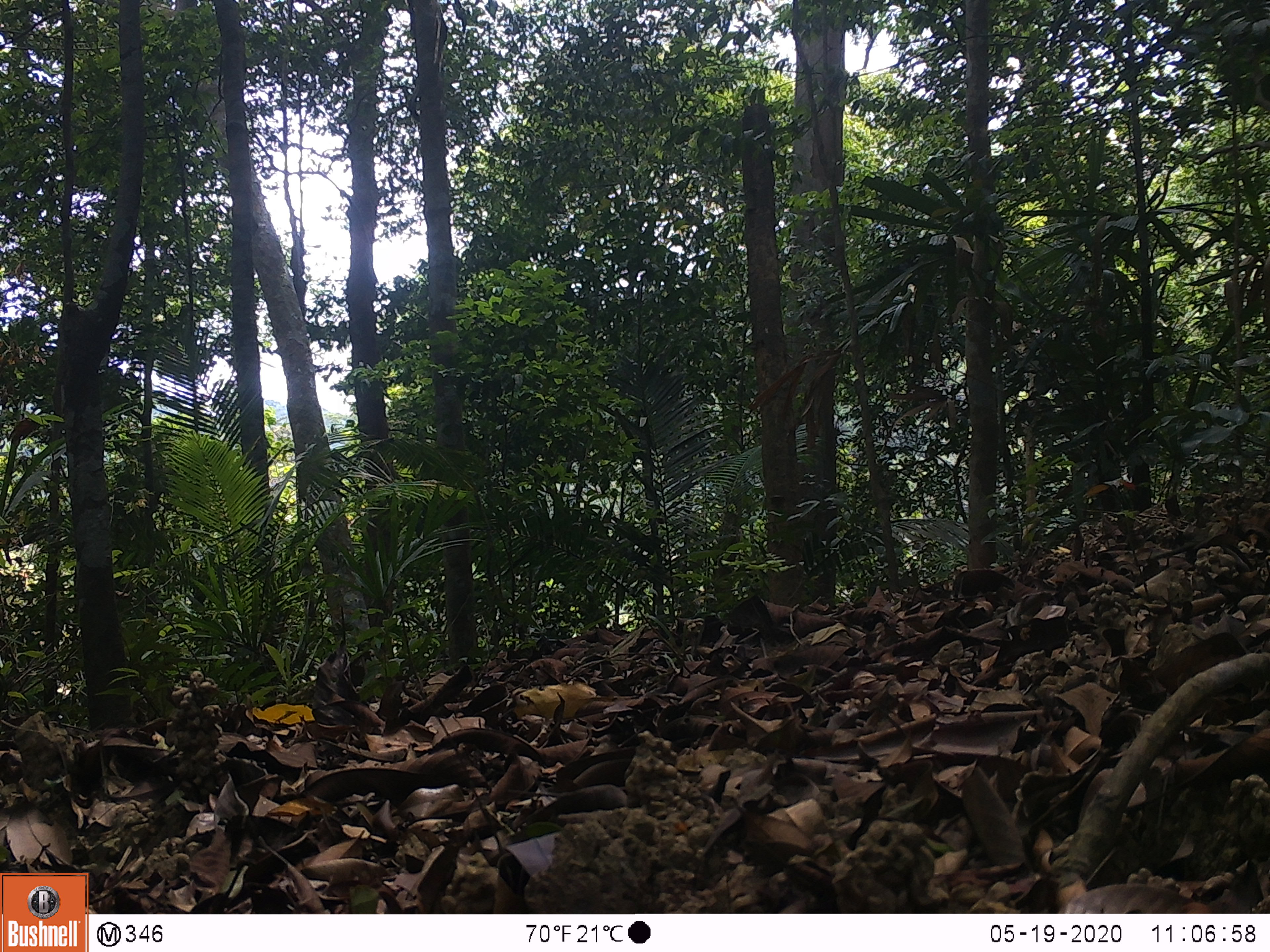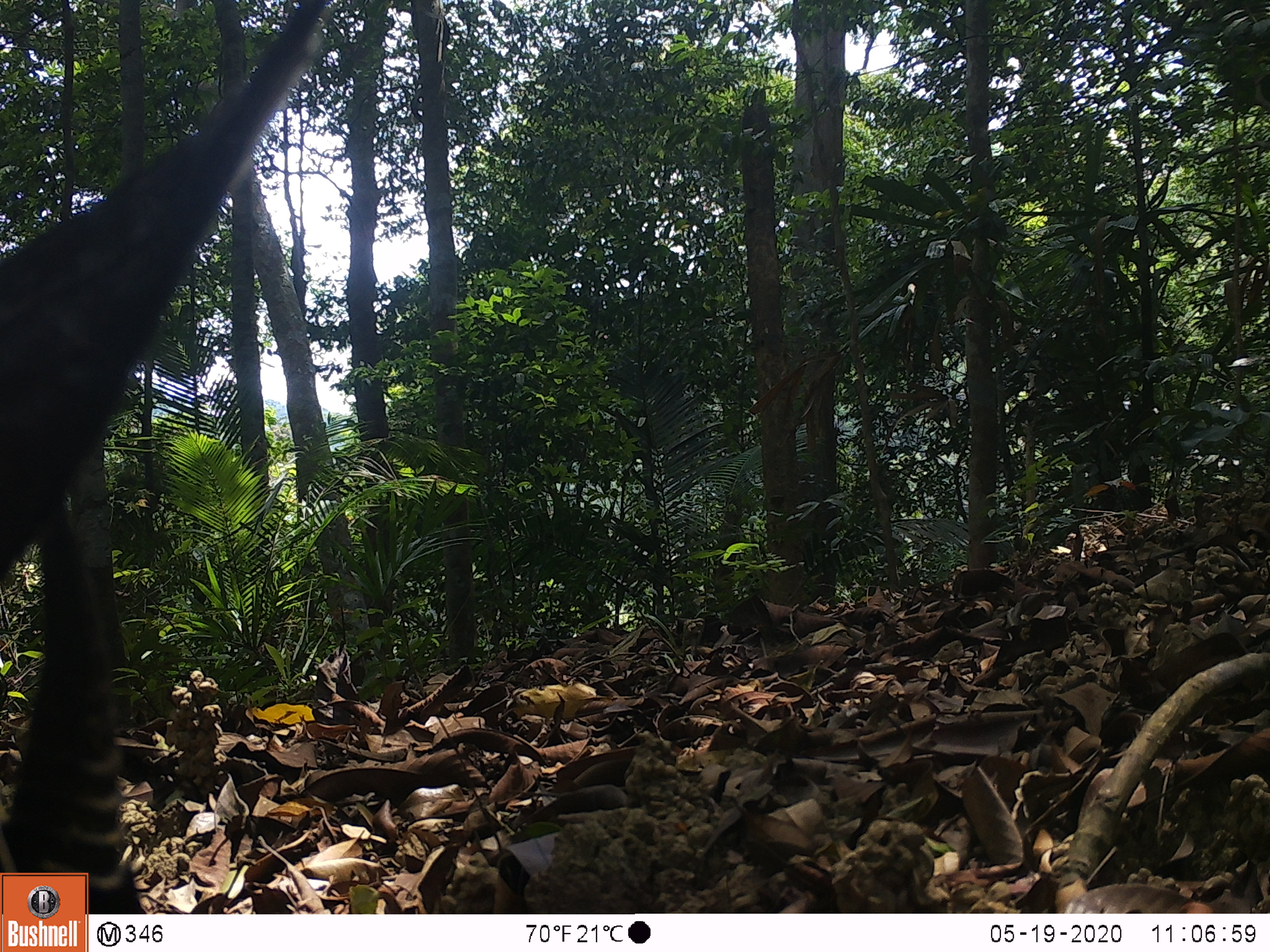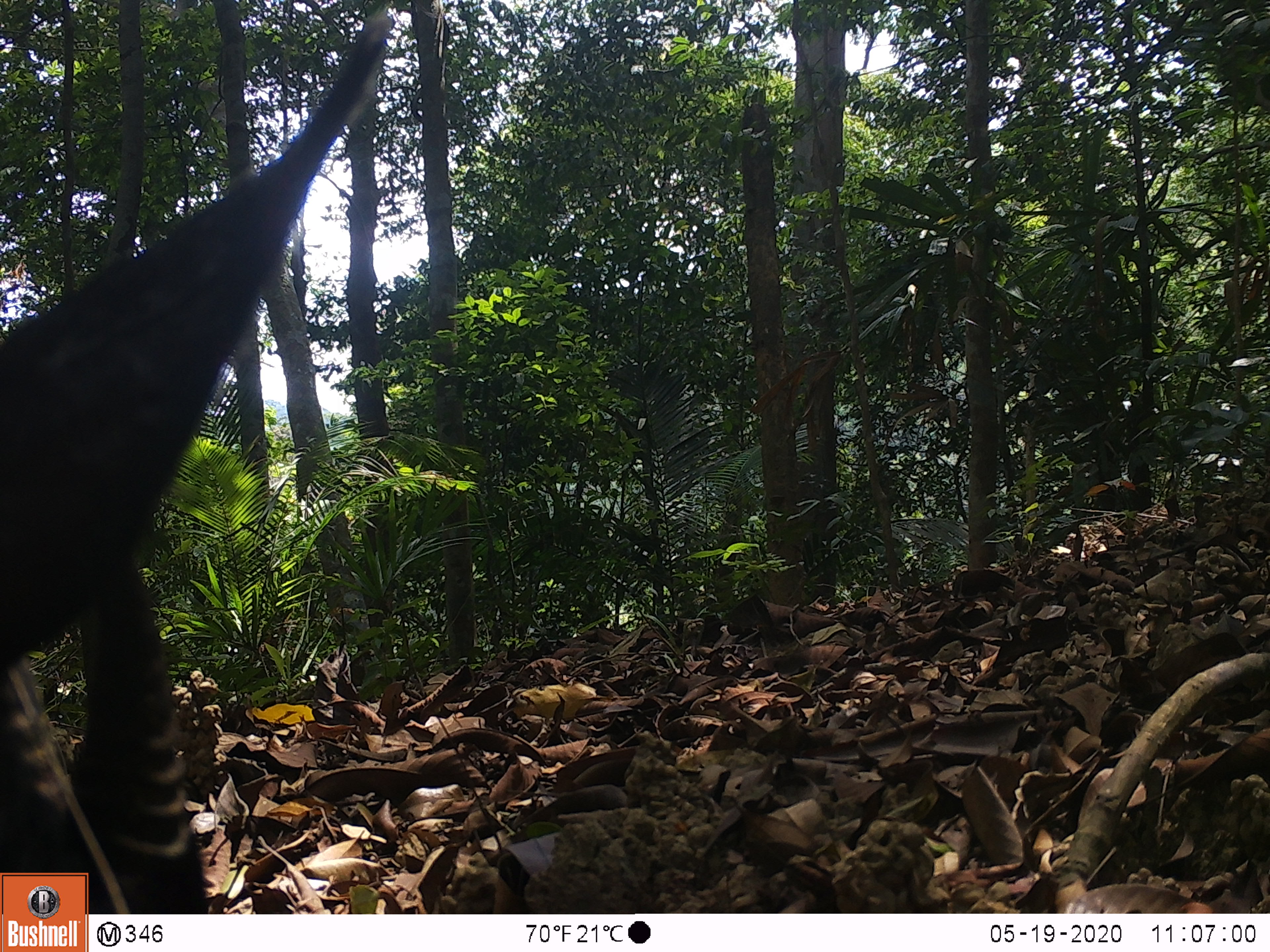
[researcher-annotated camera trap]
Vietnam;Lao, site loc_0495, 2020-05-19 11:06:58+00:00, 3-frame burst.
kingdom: Animalia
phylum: Chordata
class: Mammalia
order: Artiodactyla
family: Bovidae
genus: Capricornis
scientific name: Capricornis sumatraensis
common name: chinese serow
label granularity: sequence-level